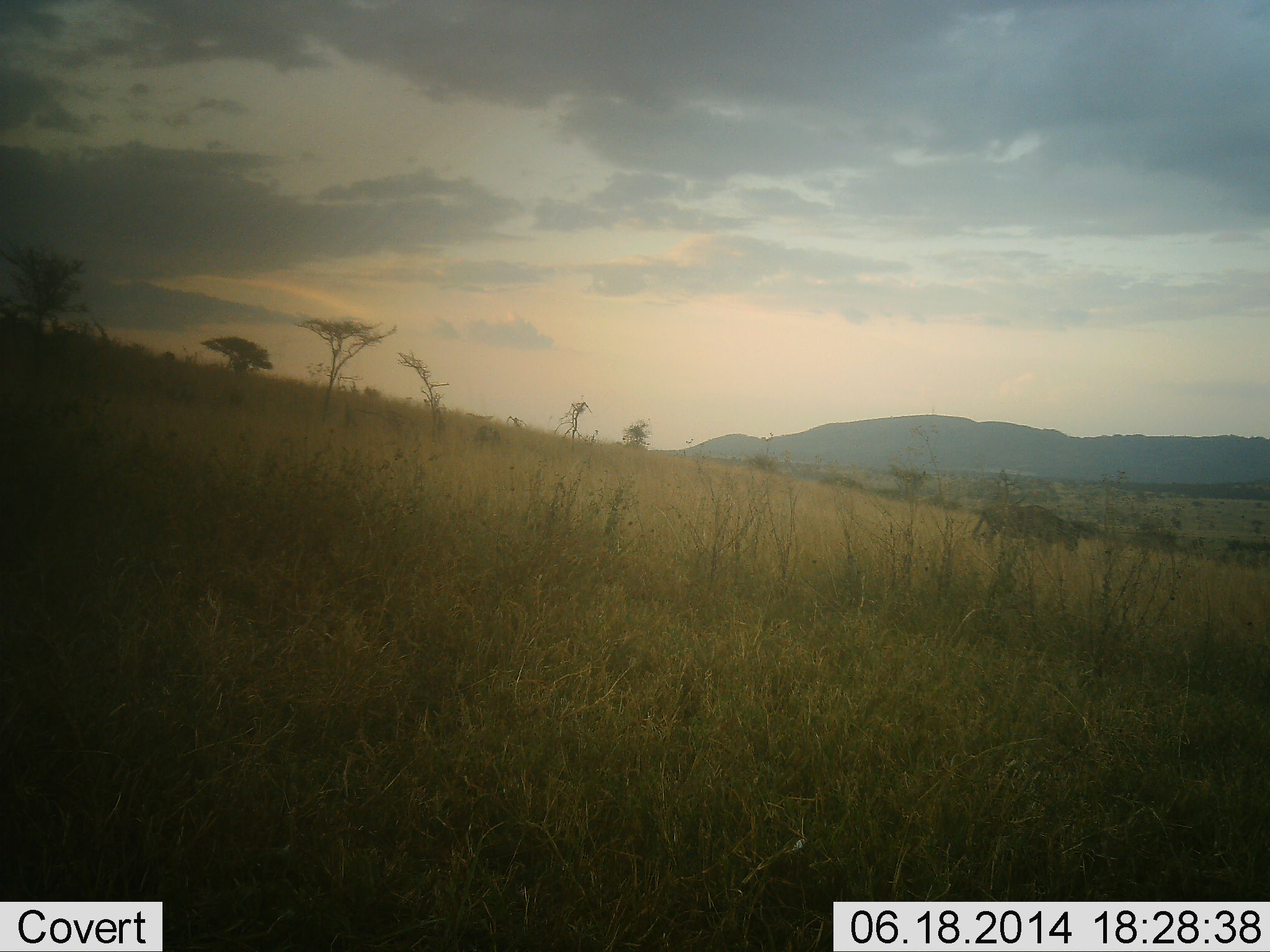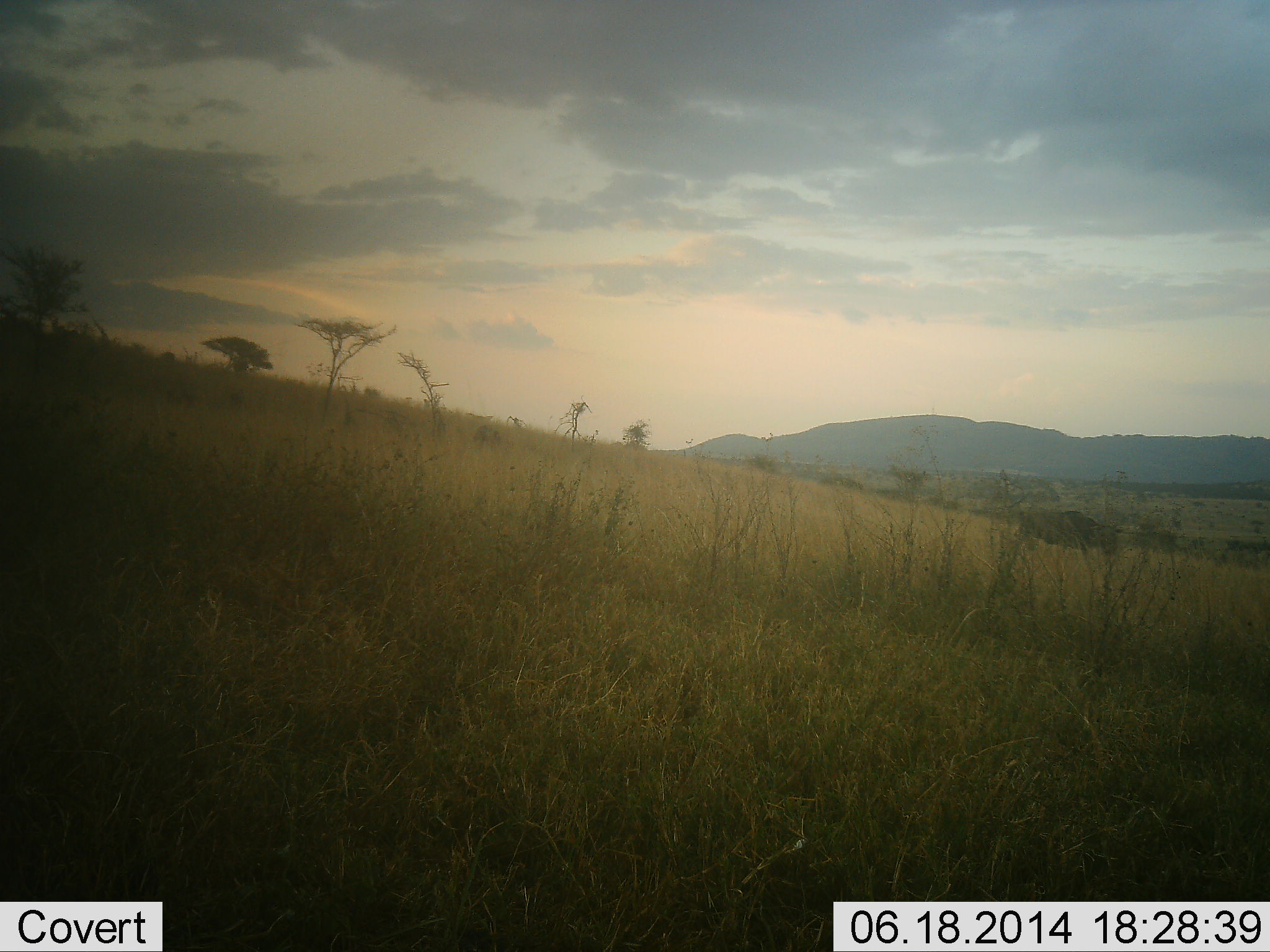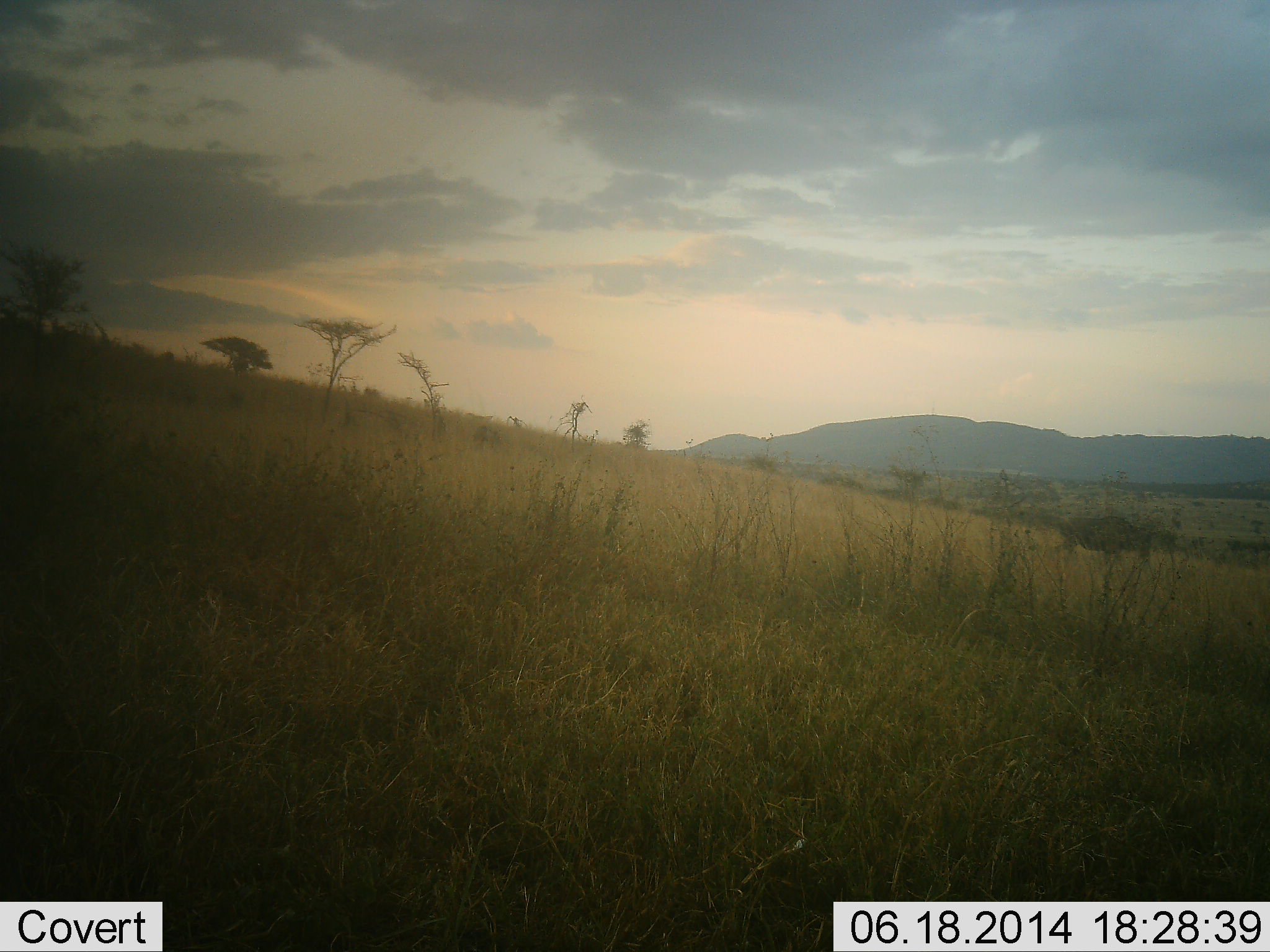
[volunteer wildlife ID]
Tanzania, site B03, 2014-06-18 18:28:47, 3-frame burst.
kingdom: Animalia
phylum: Chordata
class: Mammalia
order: Artiodactyla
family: Bovidae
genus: Connochaetes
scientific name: Connochaetes taurinus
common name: blue wildebeest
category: wildebeest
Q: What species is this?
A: Wildebeest (blue wildebeest) (Connochaetes taurinus).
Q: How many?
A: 1.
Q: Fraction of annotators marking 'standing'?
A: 10%.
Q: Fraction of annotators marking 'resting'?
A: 0%.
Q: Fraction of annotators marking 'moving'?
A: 100%.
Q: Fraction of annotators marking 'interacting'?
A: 0%.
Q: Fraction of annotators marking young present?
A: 0%.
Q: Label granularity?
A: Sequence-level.